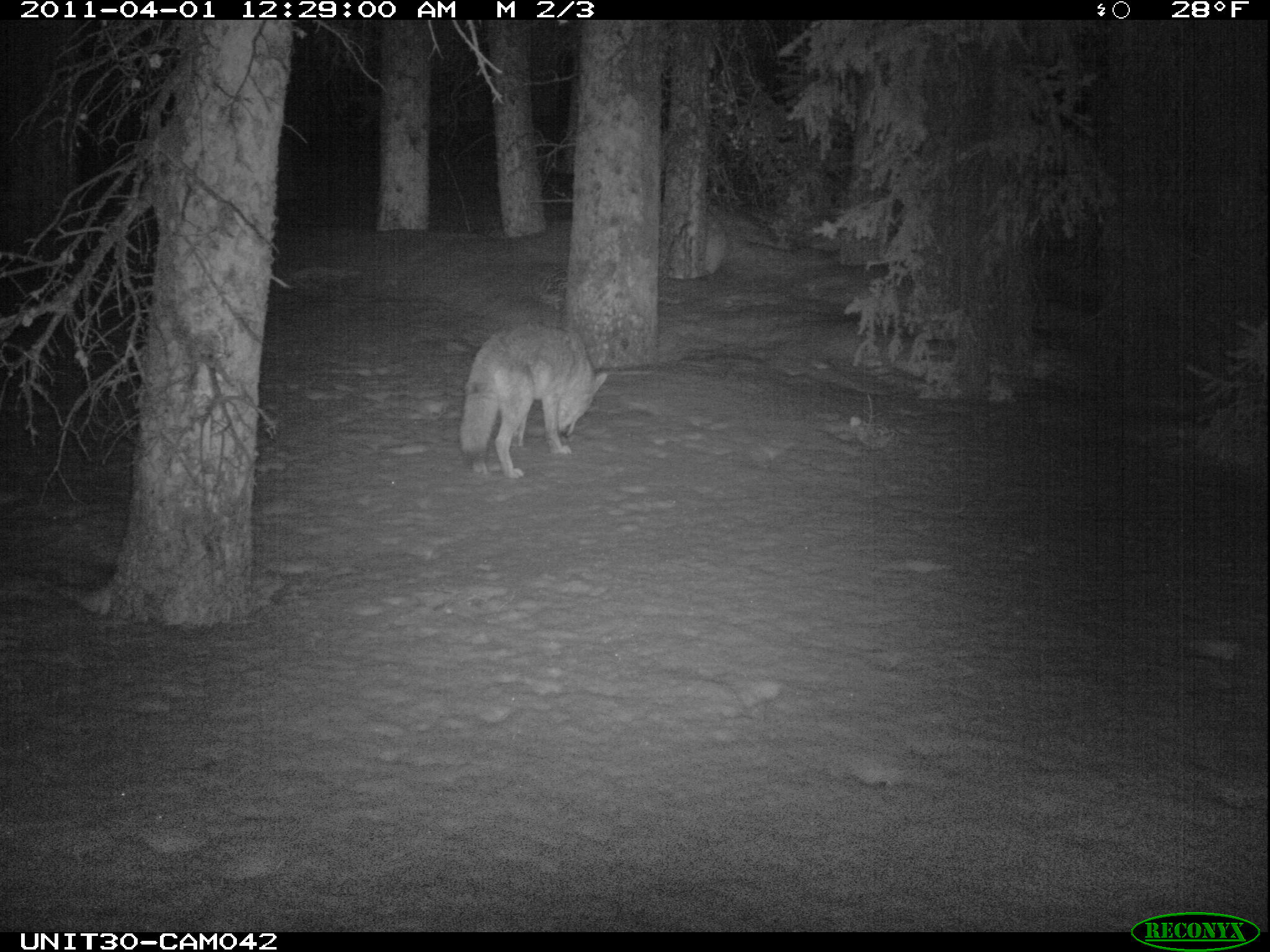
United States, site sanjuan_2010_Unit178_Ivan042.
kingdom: Animalia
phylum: Chordata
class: Mammalia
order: Carnivora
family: Canidae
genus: Canis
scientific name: Canis latrans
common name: coyote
Canis latrans (coyote).